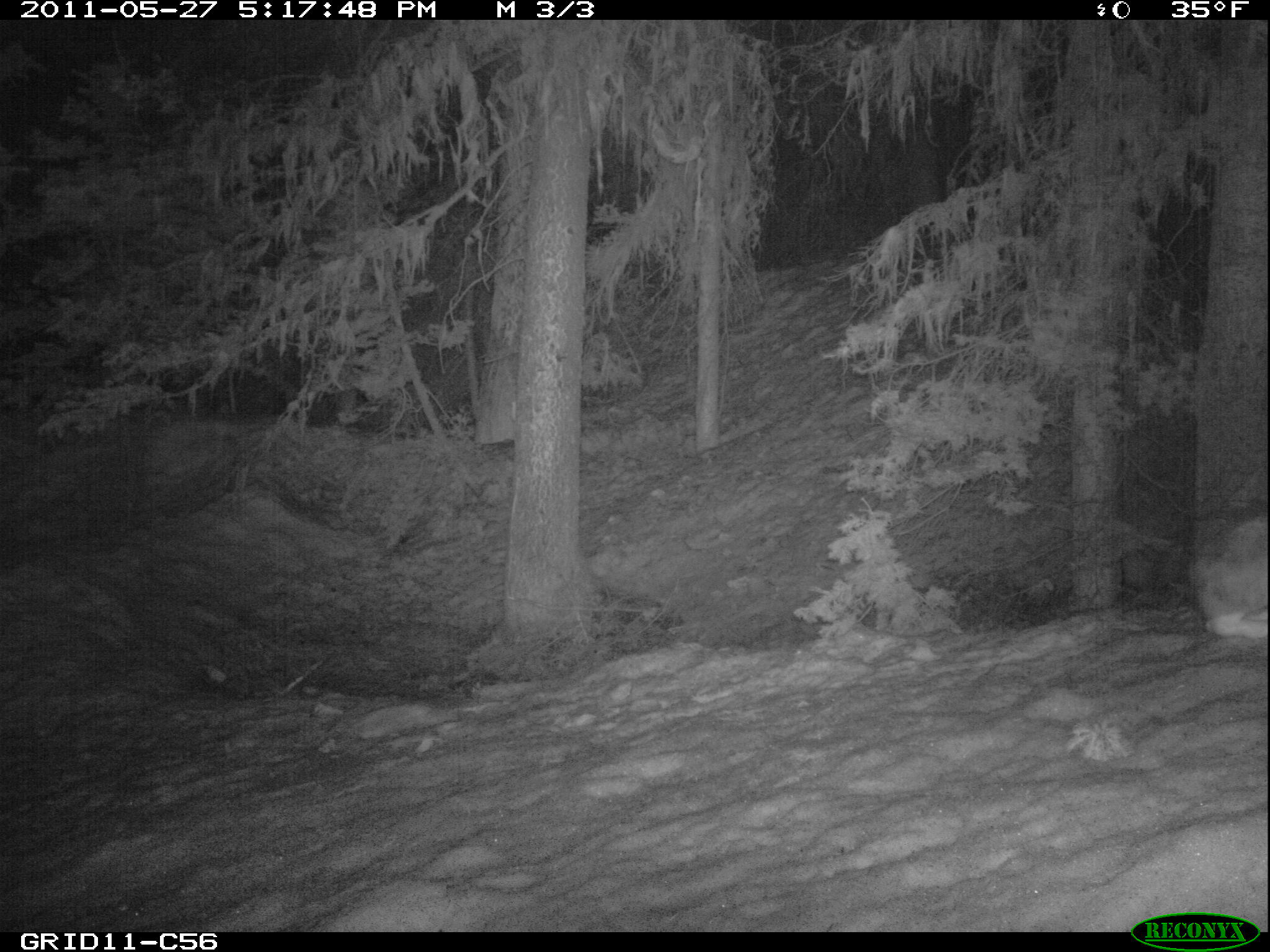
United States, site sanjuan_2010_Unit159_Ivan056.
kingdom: Animalia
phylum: Chordata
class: Mammalia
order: Lagomorpha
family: Leporidae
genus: Lepus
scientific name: Lepus americanus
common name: snowshoe hare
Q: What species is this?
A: Lepus americanus (snowshoe hare).